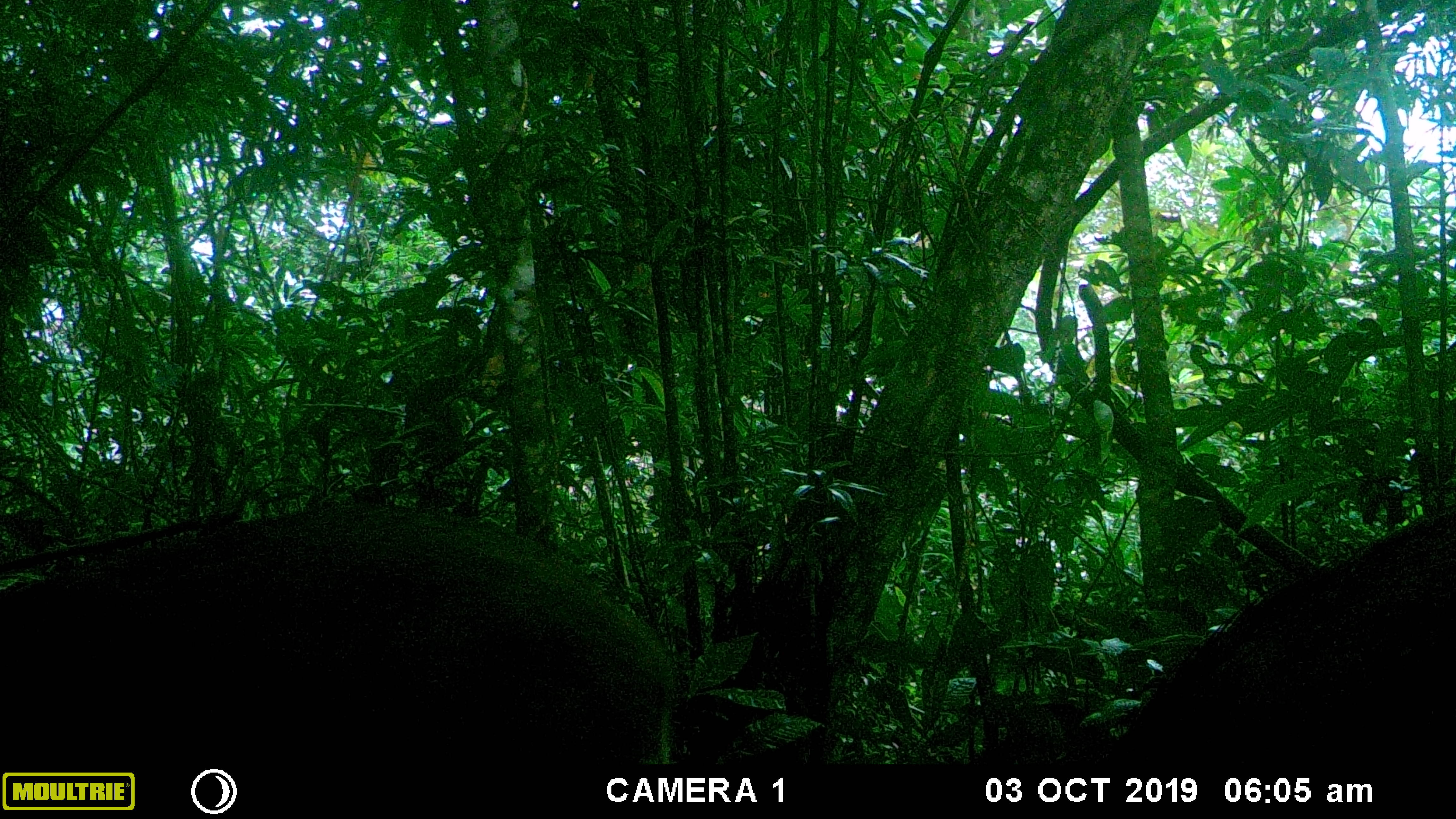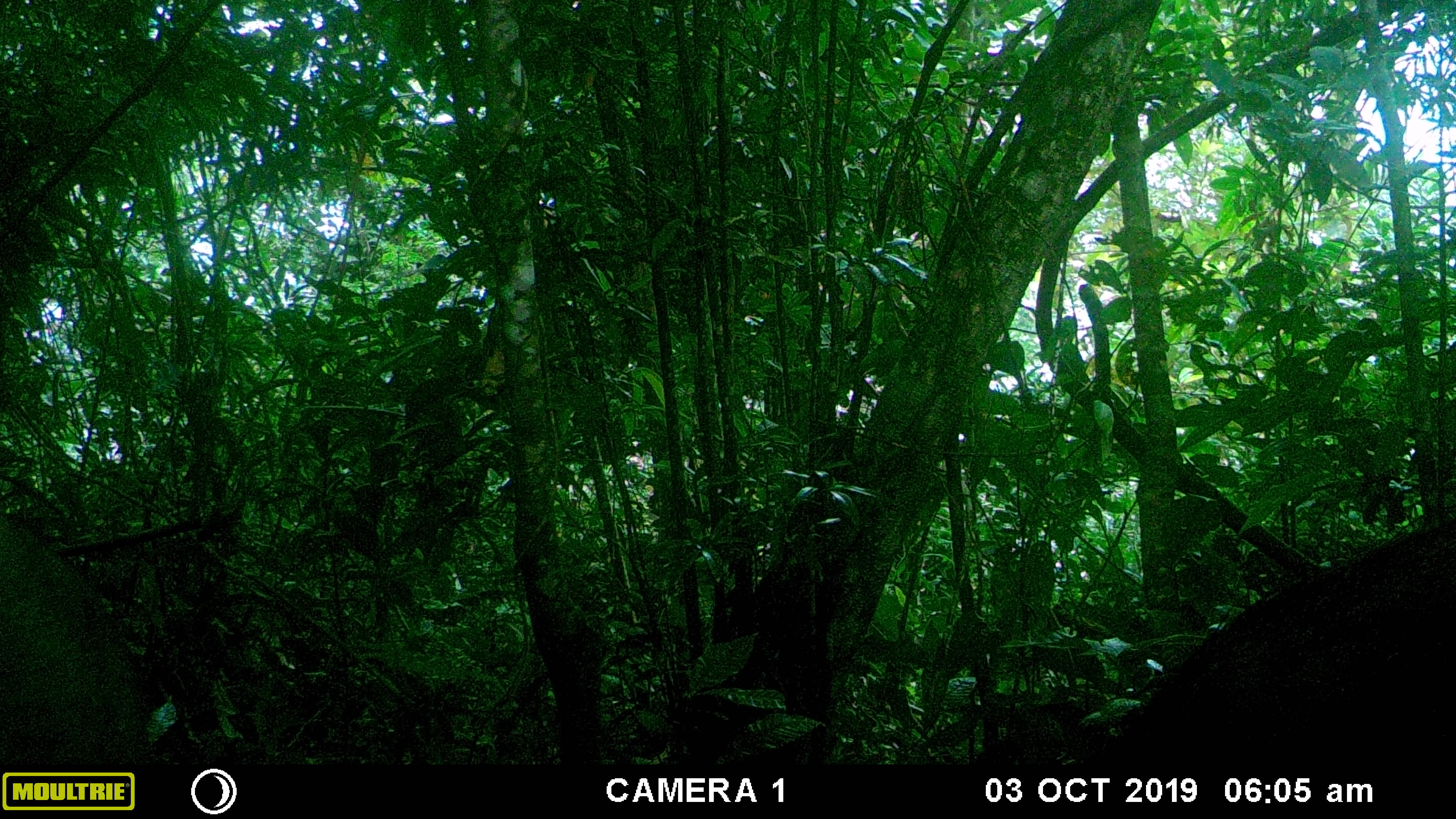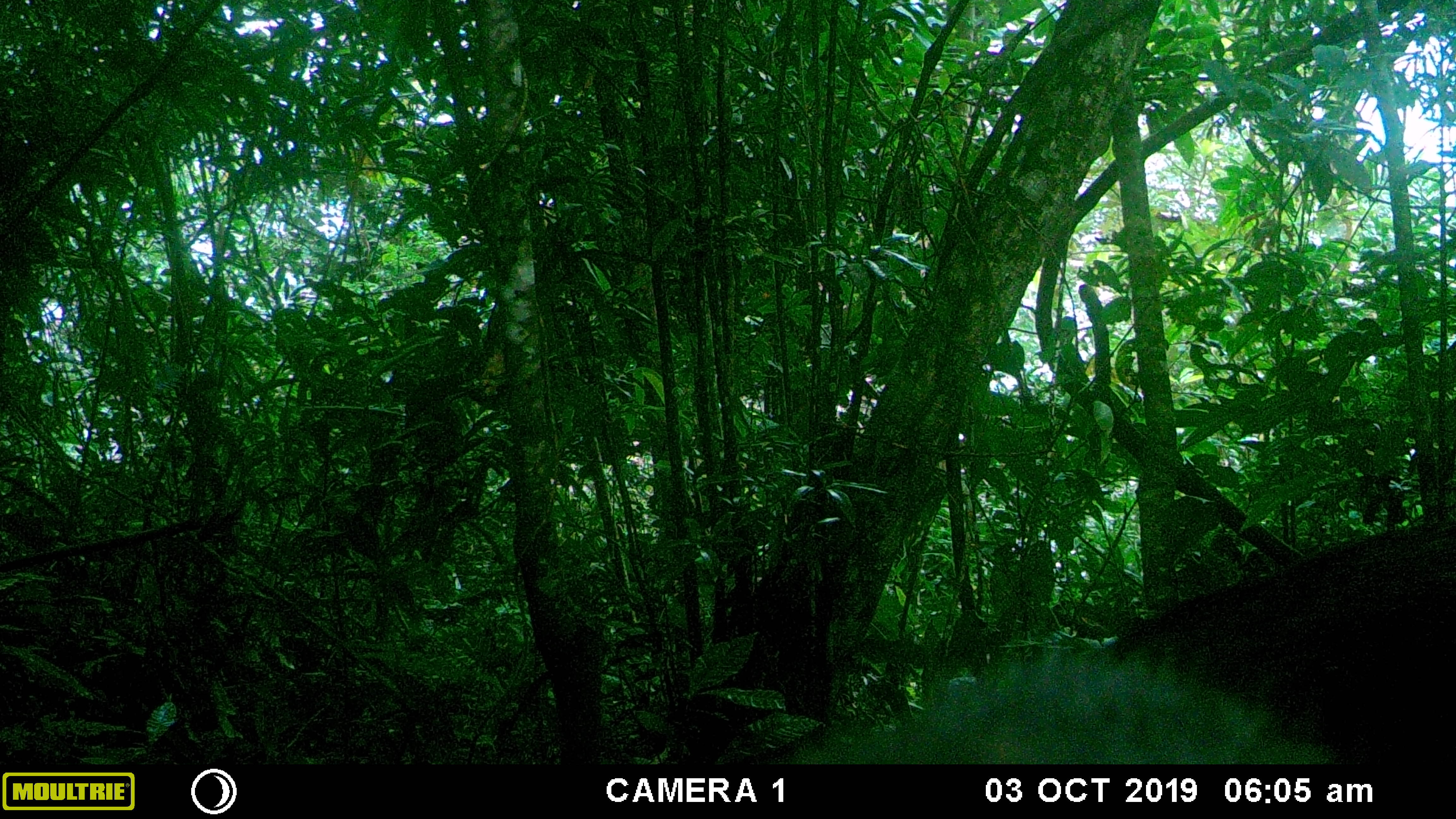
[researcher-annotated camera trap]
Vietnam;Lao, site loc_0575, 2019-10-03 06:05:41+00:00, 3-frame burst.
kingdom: Animalia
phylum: Chordata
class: Mammalia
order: Artiodactyla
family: Suidae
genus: Sus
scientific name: Sus scrofa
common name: eurasian wild pig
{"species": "eurasian wild pig (Sus scrofa)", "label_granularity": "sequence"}